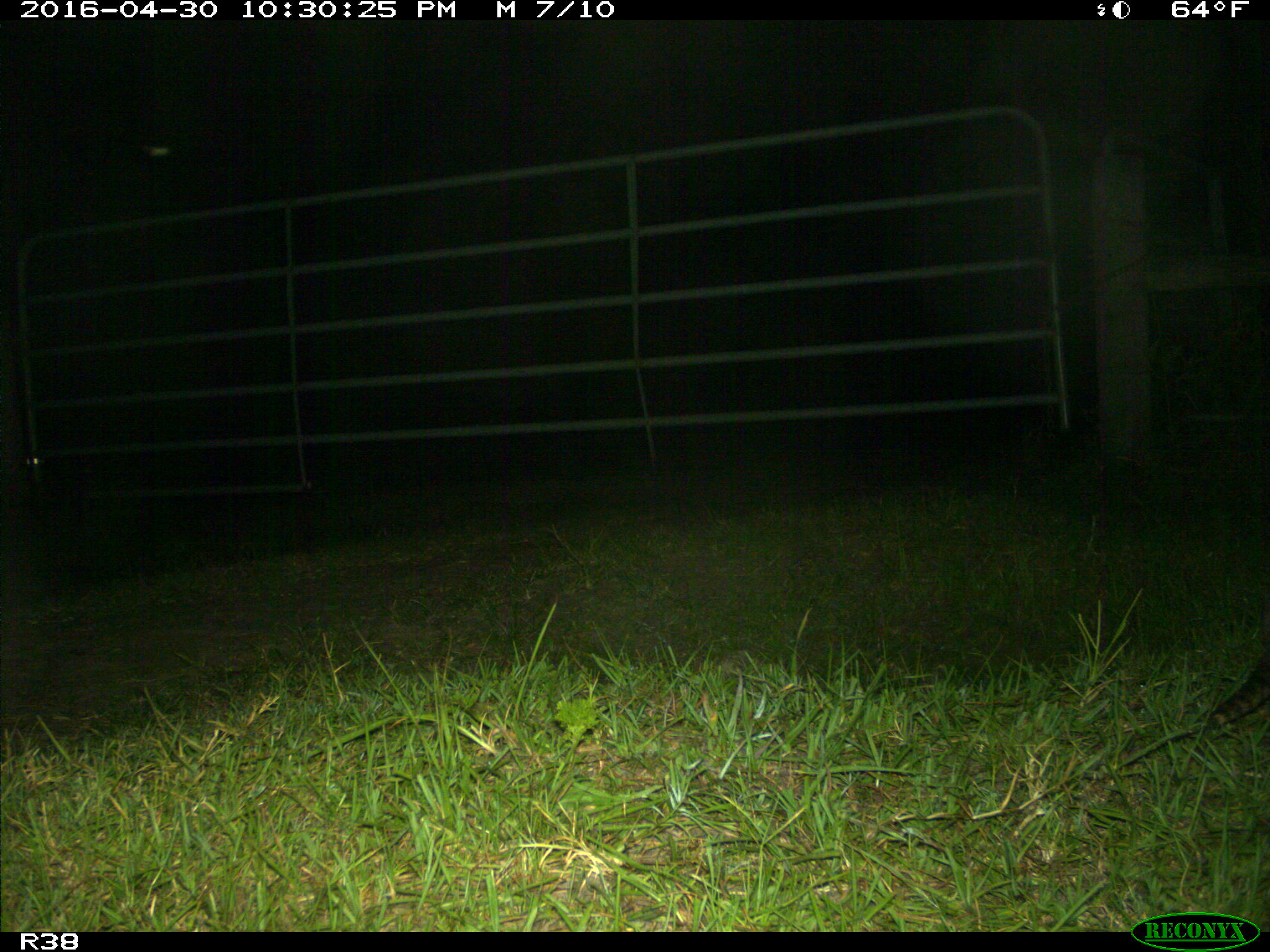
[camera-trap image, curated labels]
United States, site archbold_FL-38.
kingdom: Animalia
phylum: Chordata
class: Mammalia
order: Cingulata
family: Dasypodidae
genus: Dasypus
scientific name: Dasypus novemcinctus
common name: nine-banded armadillo